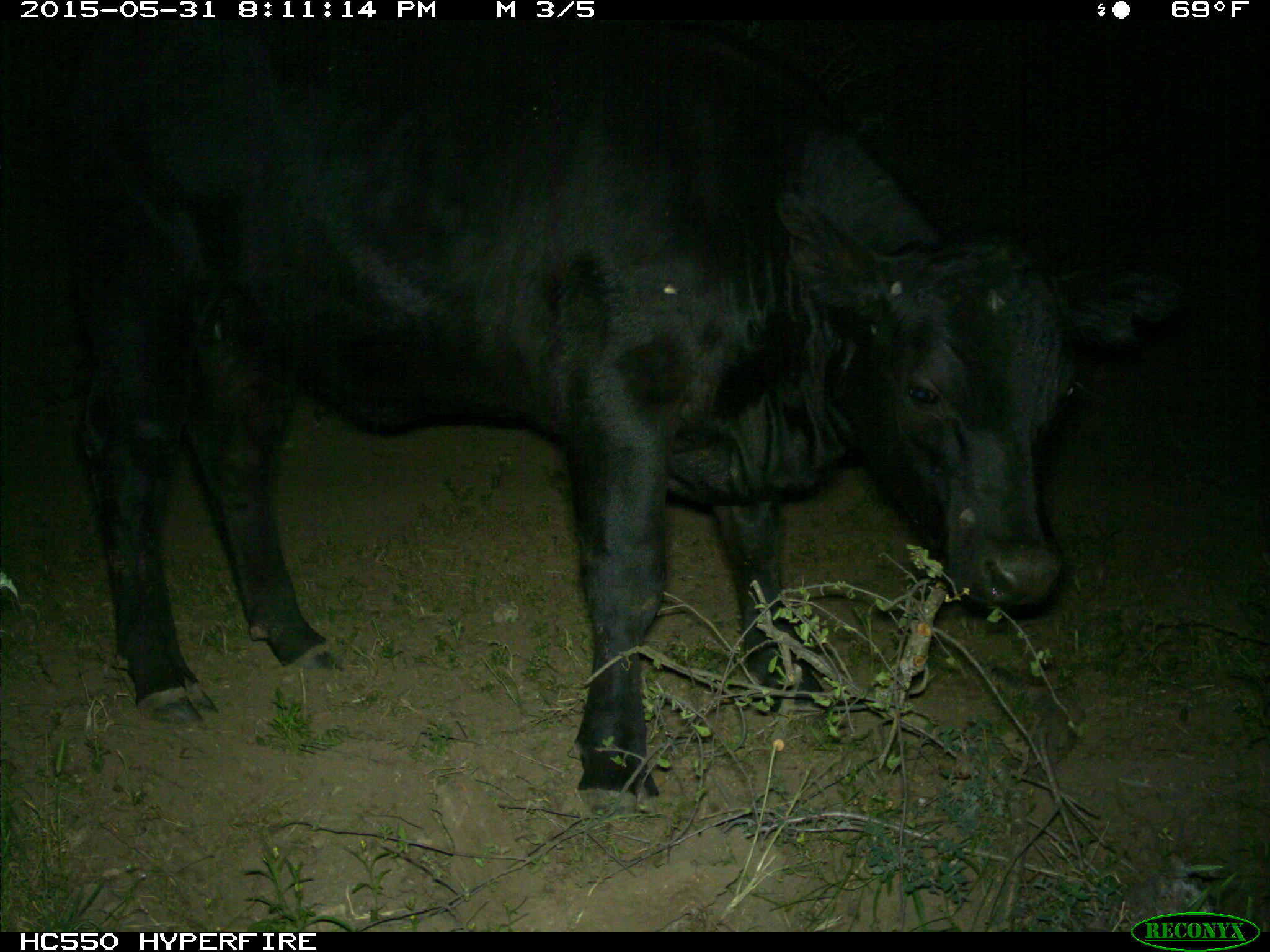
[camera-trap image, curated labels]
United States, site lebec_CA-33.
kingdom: Animalia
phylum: Chordata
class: Mammalia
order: Artiodactyla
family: Bovidae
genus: Bos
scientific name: Bos taurus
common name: domestic cow